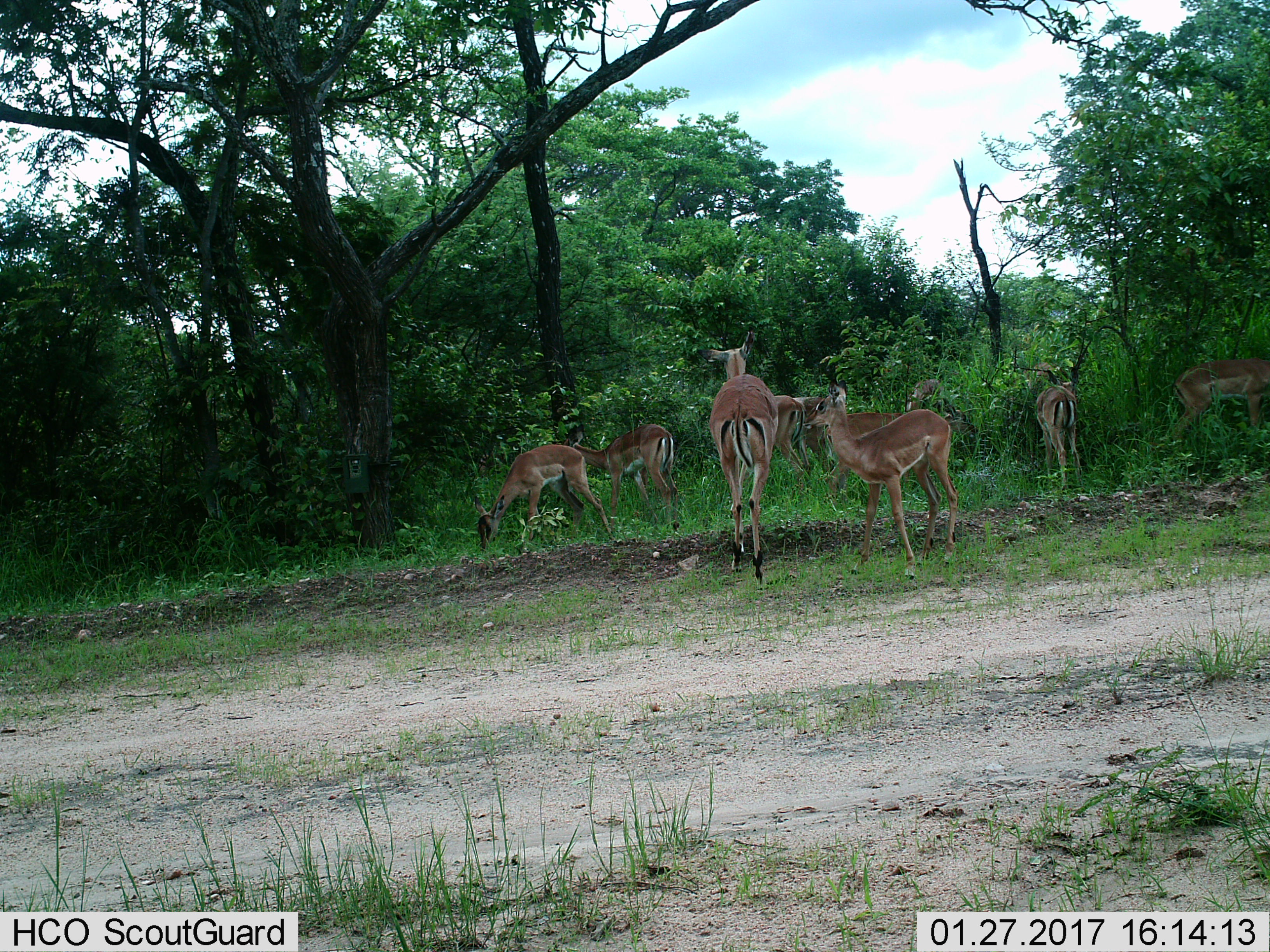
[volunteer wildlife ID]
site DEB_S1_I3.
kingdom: Animalia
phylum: Chordata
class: Mammalia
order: Artiodactyla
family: Bovidae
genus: Aepyceros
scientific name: Aepyceros melampus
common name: impala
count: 9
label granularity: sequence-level